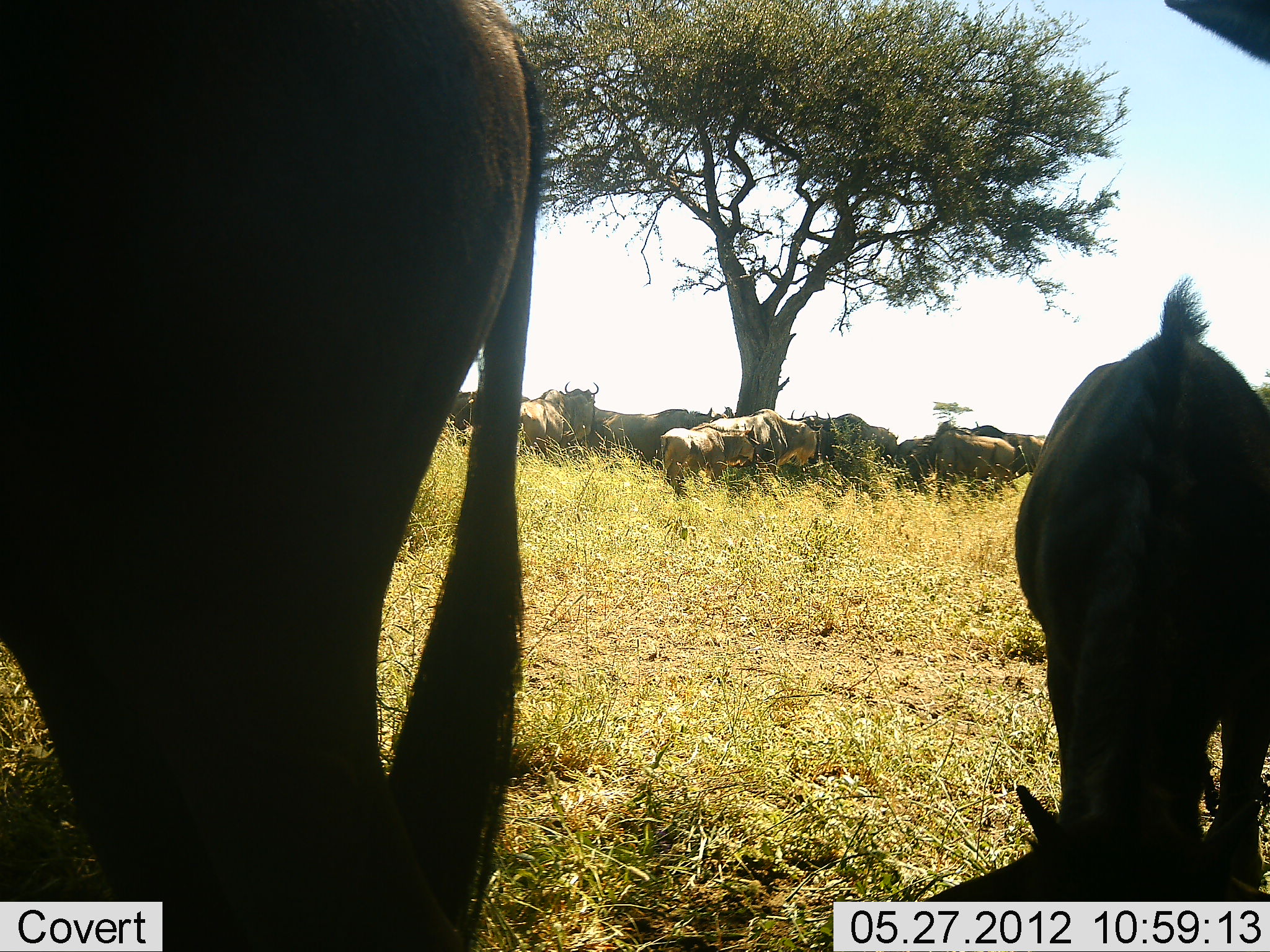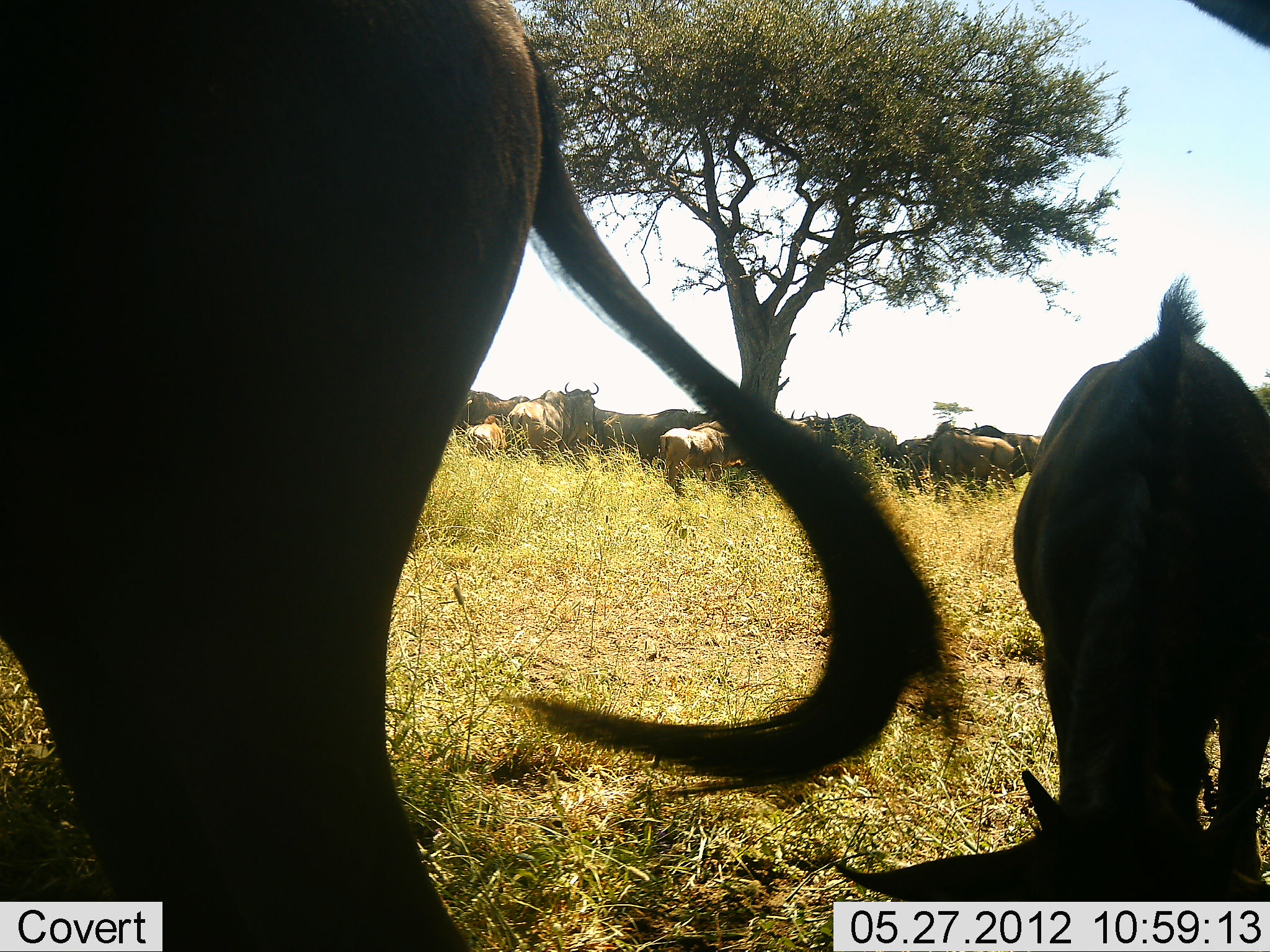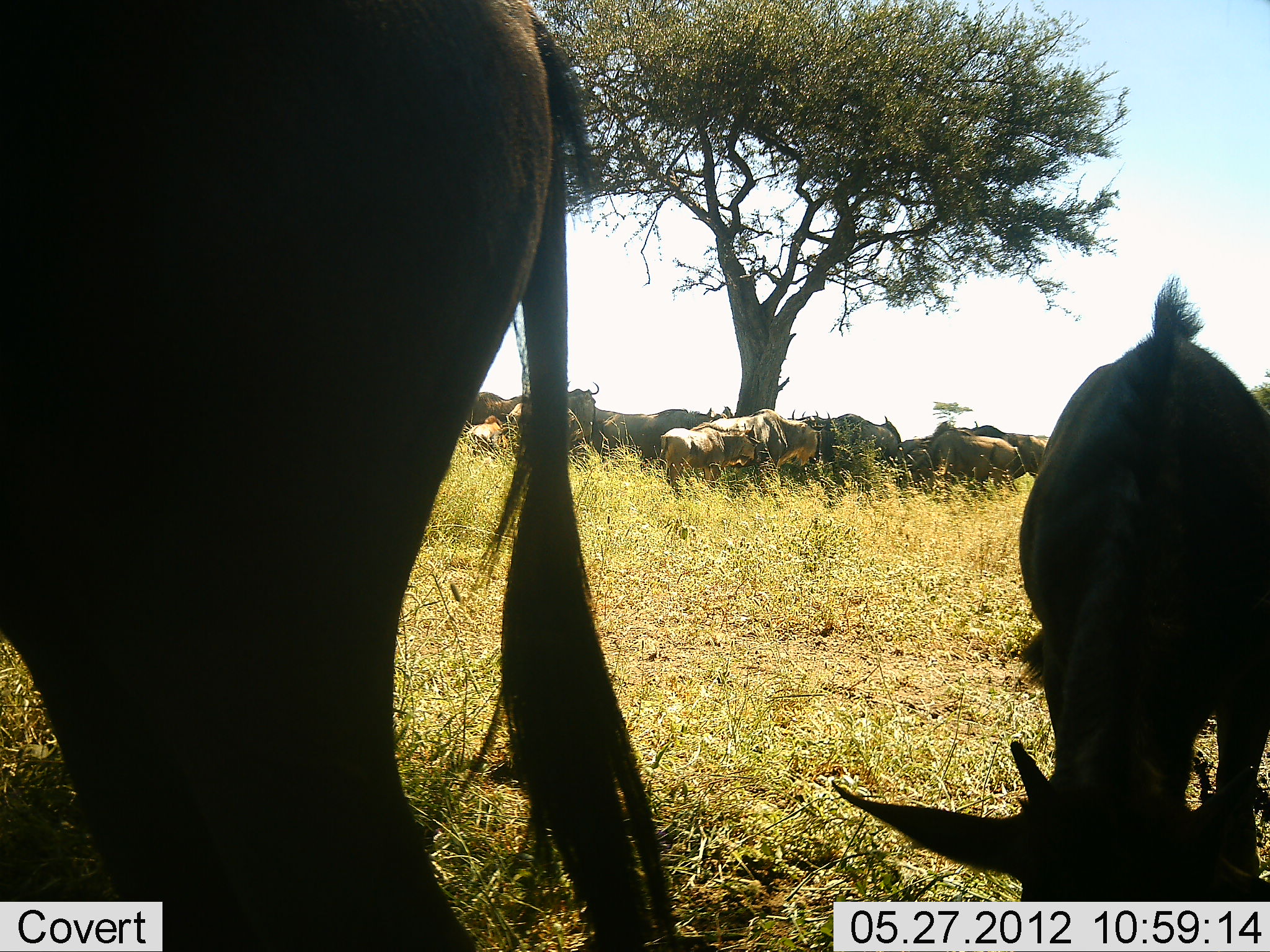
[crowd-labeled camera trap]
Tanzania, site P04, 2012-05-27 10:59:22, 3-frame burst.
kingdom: Animalia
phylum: Chordata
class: Mammalia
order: Artiodactyla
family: Bovidae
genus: Connochaetes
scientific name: Connochaetes taurinus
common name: blue wildebeest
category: wildebeest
Wildebeest (blue wildebeest) (Connochaetes taurinus), count 11-50. Behavior (volunteer vote fractions): standing 90%, resting 30%, moving 10%, interacting 10%. Young present (vote fraction): 30%. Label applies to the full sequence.